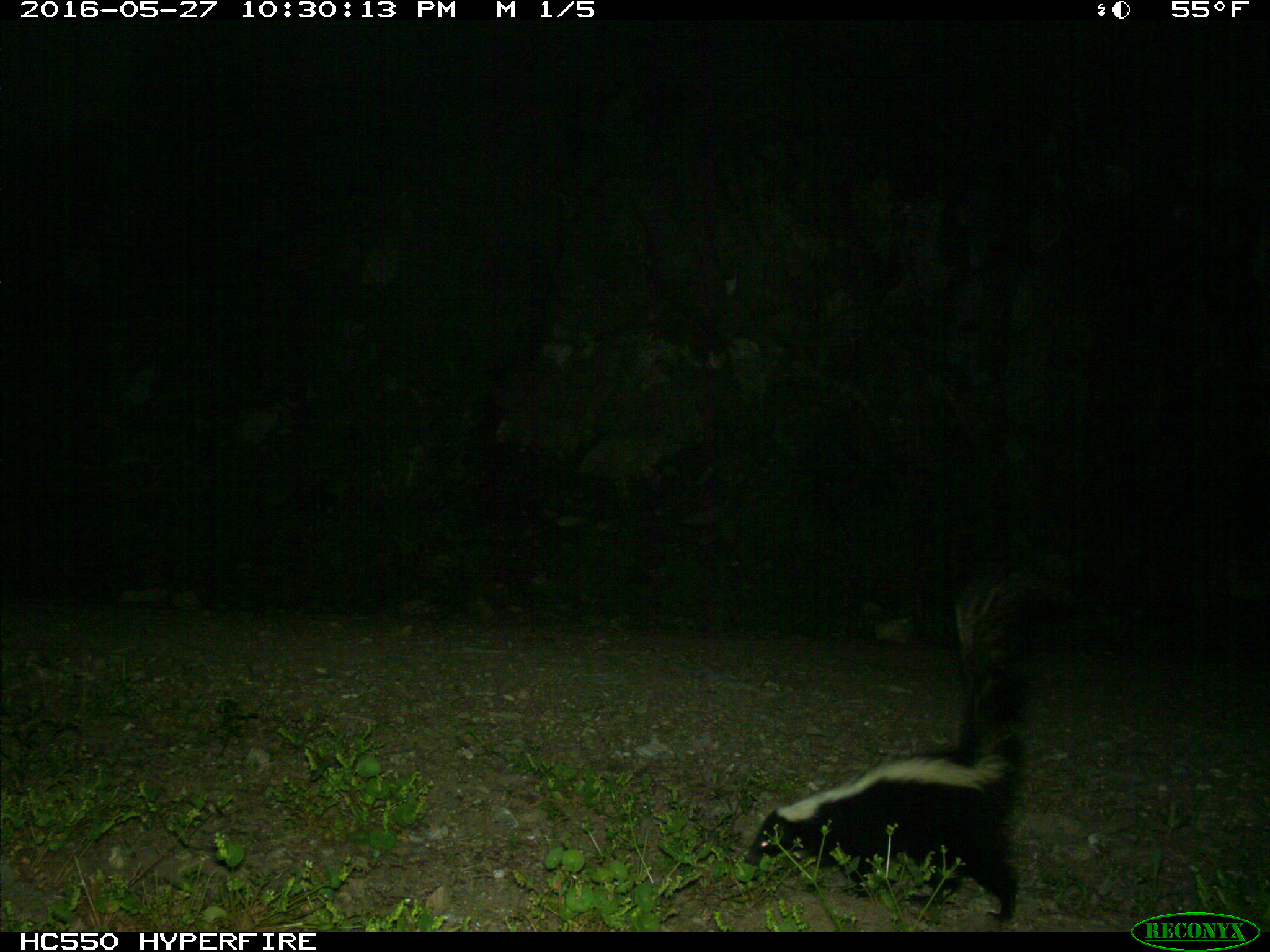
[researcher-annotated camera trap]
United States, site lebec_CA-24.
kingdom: Animalia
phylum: Chordata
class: Mammalia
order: Carnivora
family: Mephitidae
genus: Mephitis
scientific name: Mephitis mephitis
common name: striped skunk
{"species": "Mephitis mephitis (striped skunk)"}